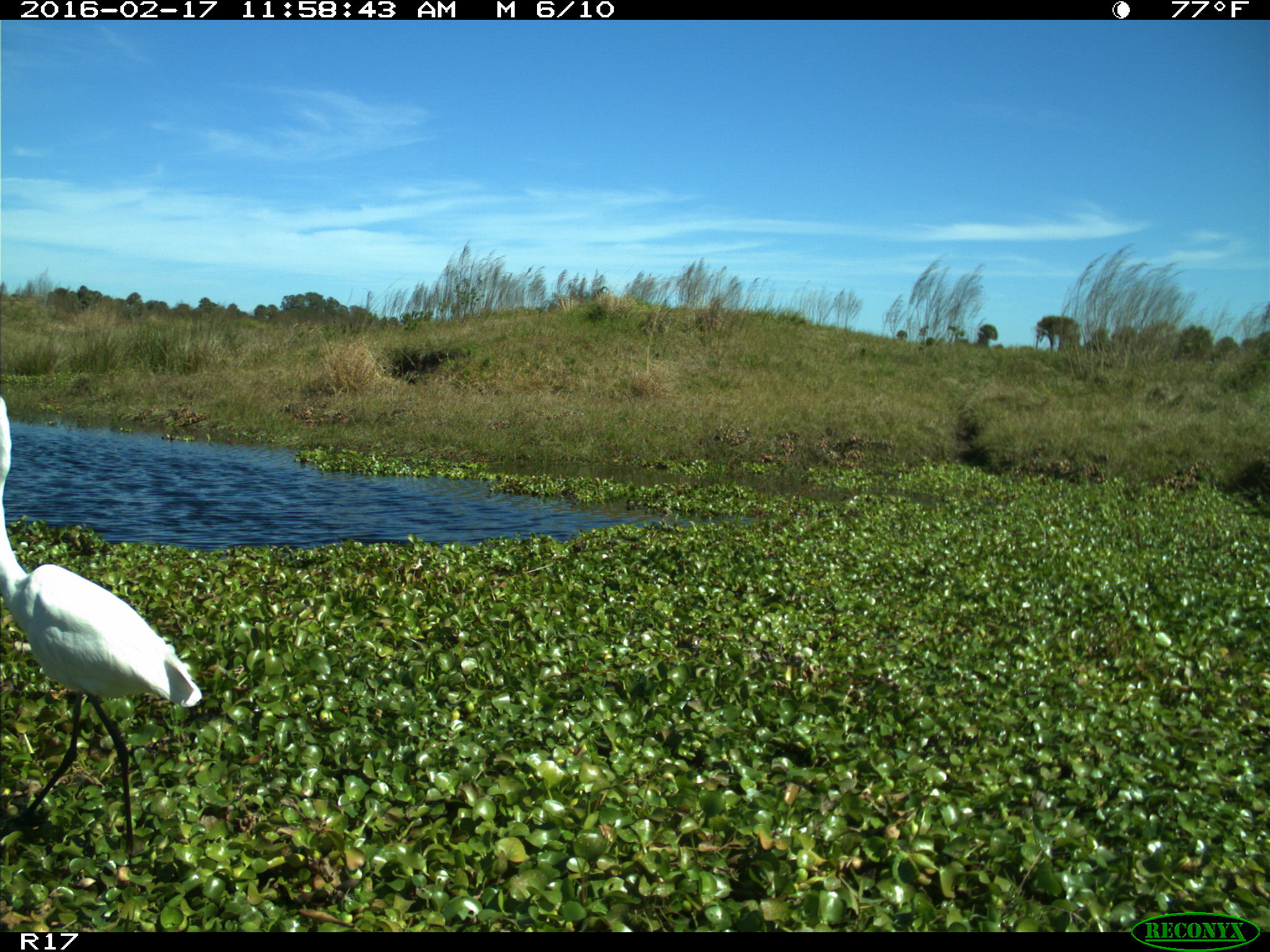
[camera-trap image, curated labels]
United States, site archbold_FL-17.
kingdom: Animalia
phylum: Chordata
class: Aves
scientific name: Aves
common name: birds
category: unidentified bird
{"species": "unidentified bird (birds) (Aves)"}